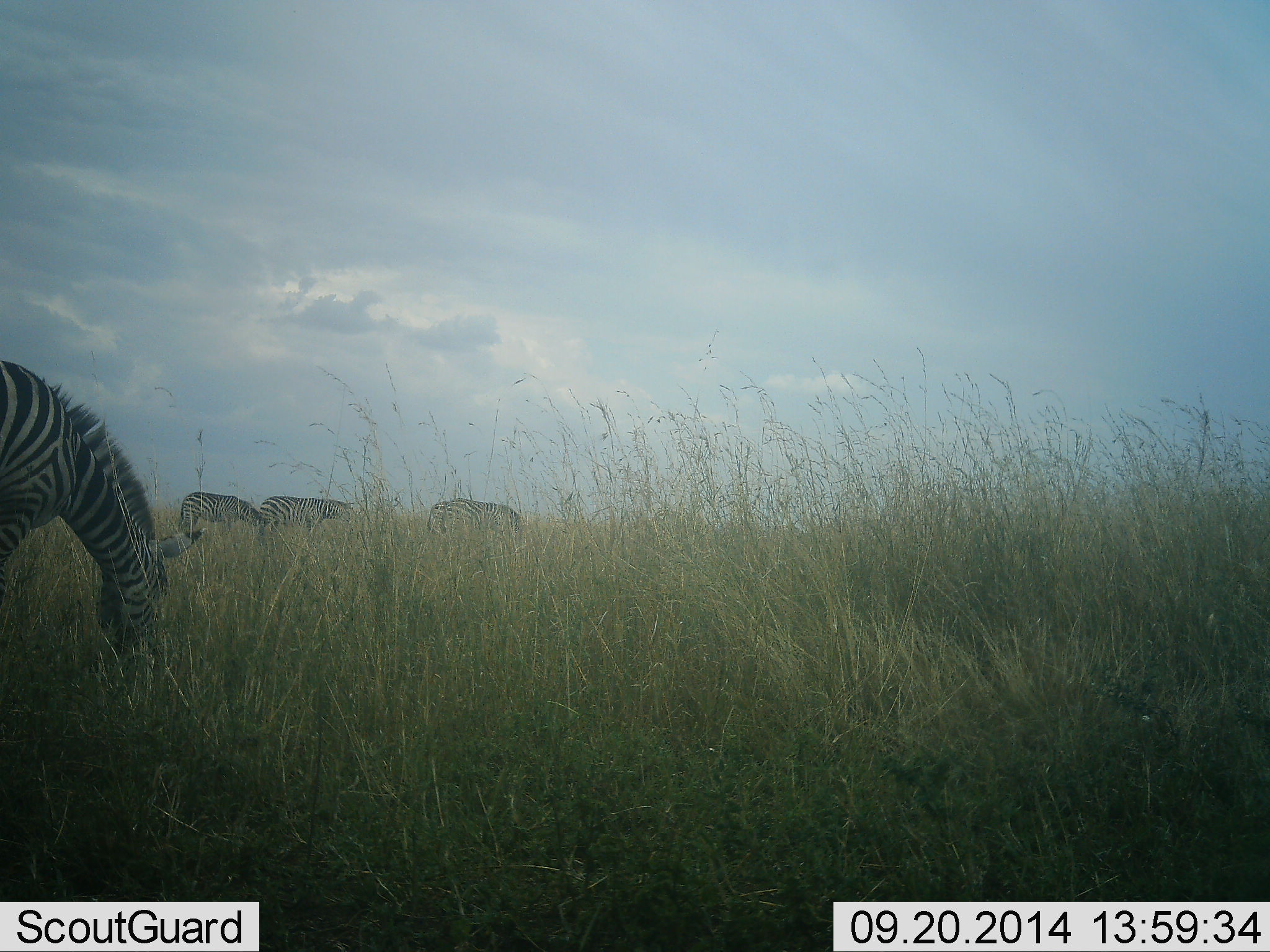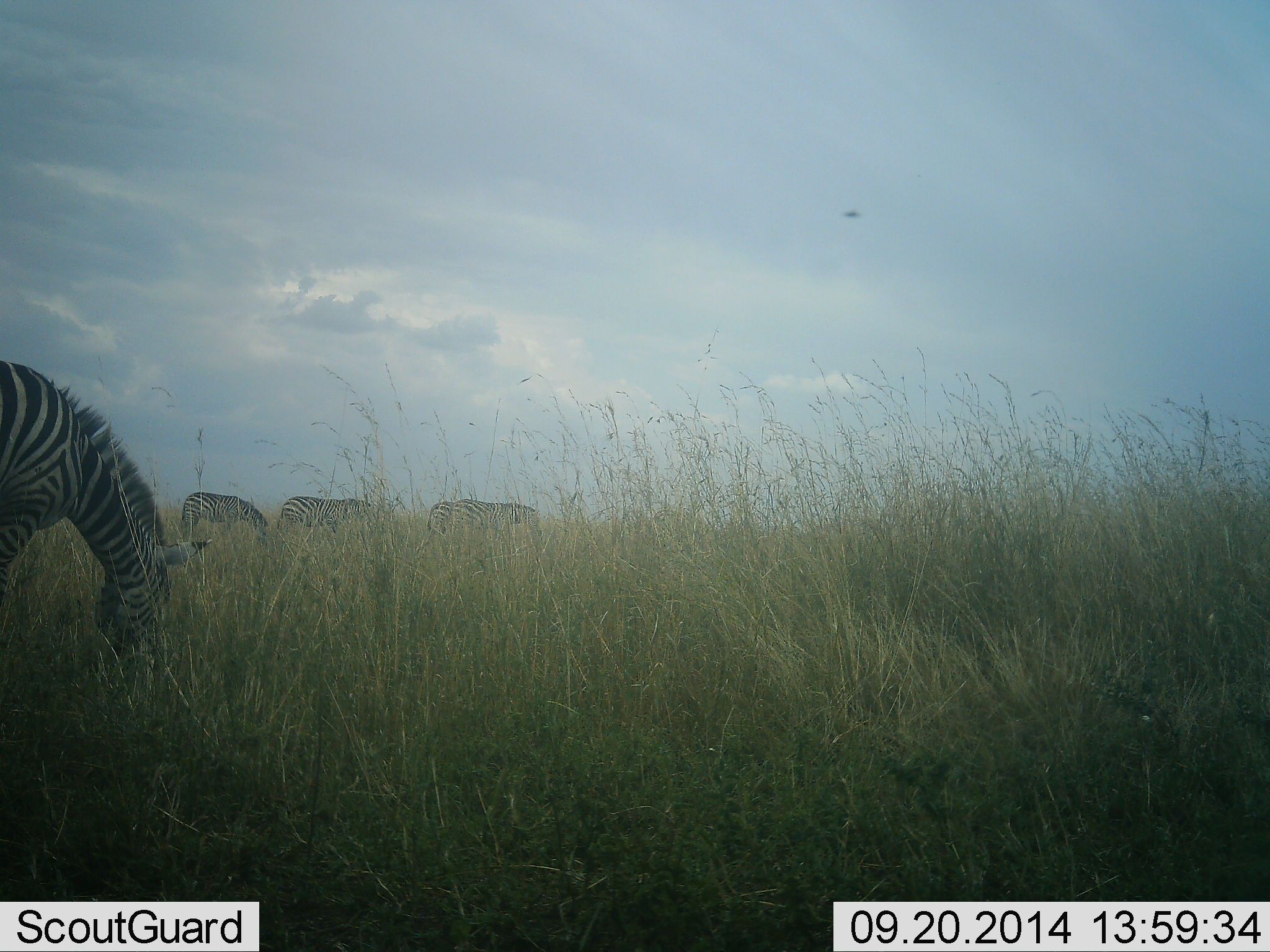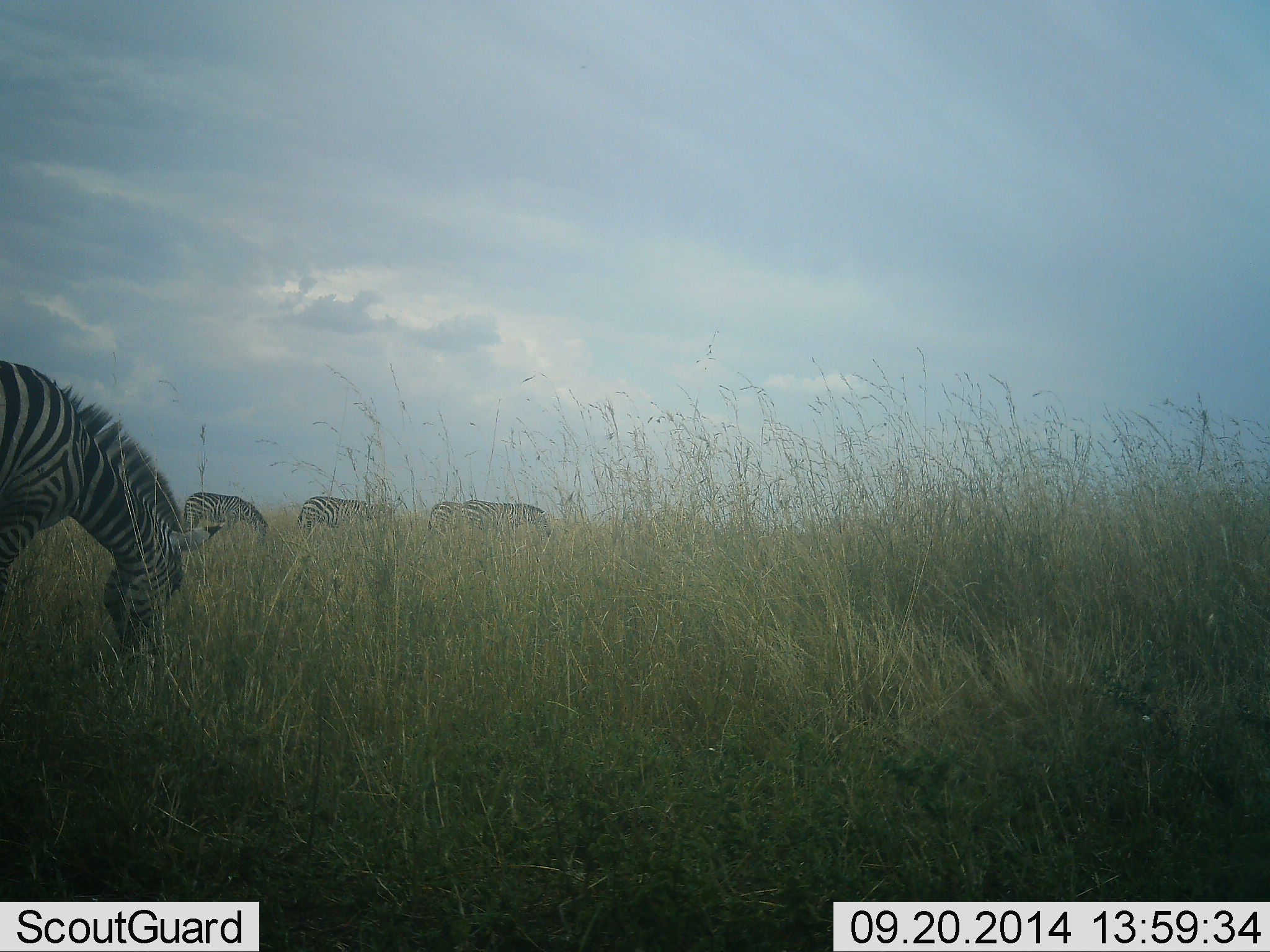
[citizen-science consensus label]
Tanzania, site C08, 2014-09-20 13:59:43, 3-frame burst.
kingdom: Animalia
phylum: Chordata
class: Mammalia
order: Perissodactyla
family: Equidae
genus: Equus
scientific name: Equus quagga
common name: plains zebra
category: zebra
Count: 4.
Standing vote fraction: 46%.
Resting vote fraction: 8%.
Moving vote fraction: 46%.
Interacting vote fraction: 8%.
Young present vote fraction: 0%.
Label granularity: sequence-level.